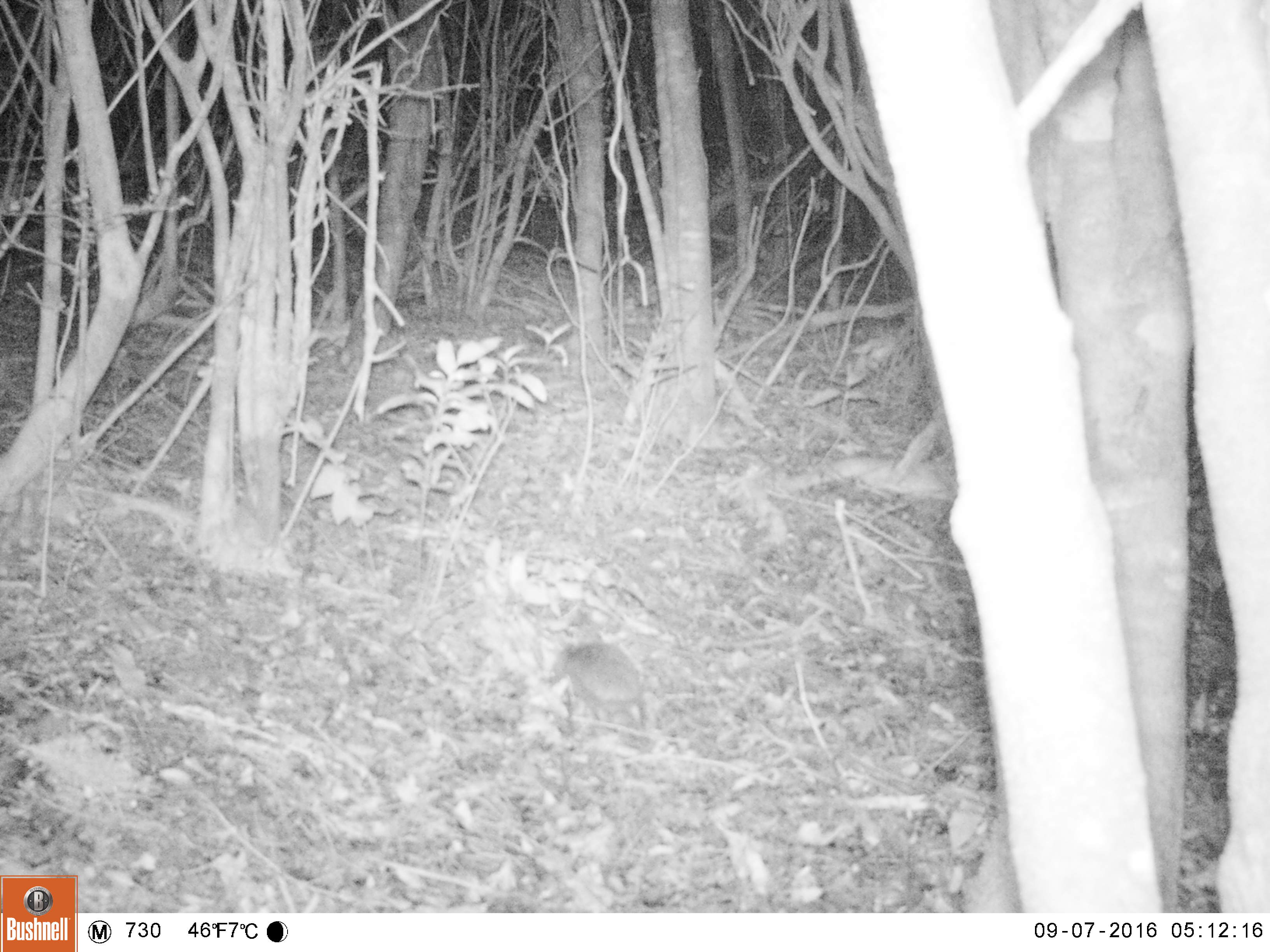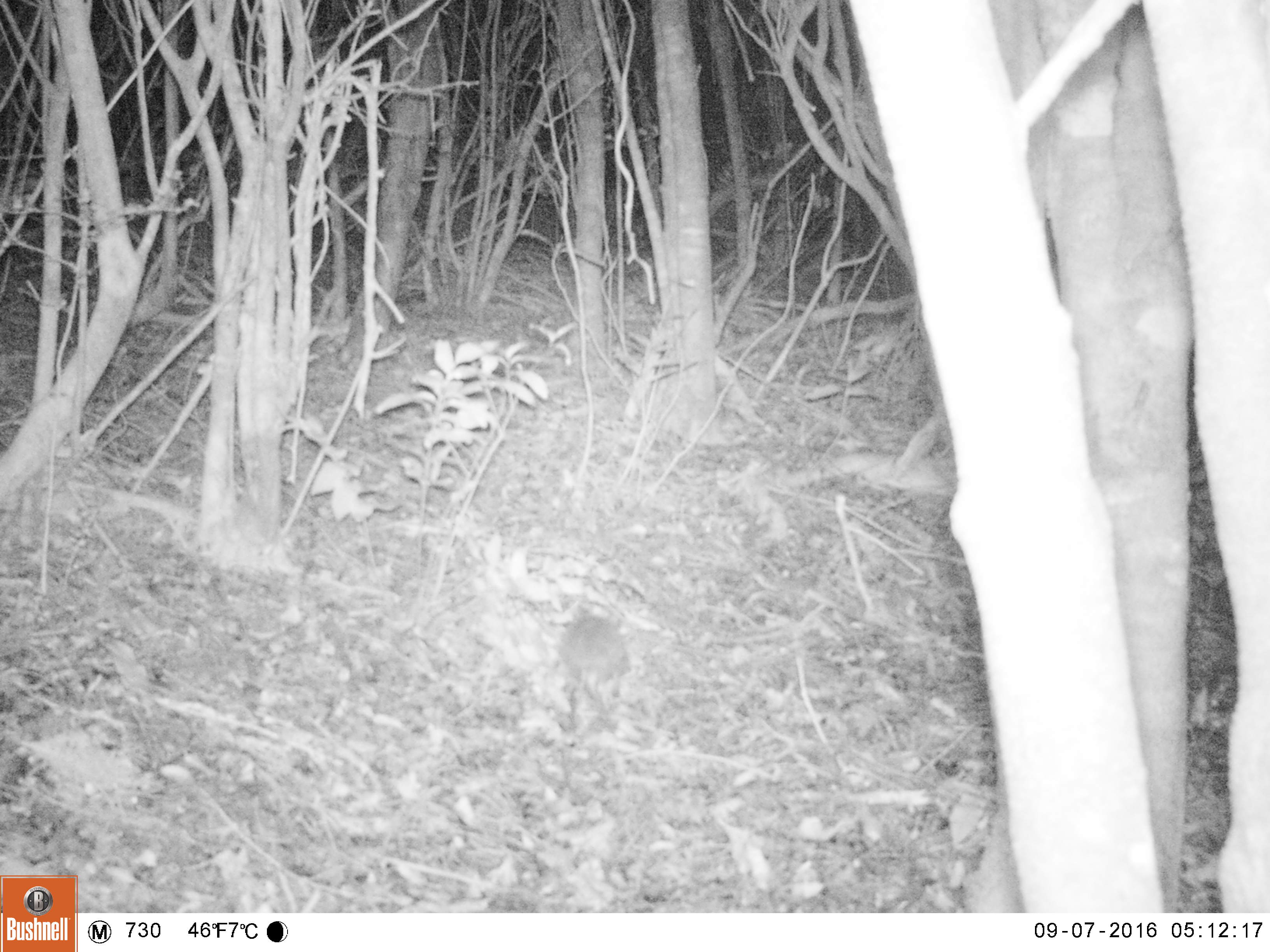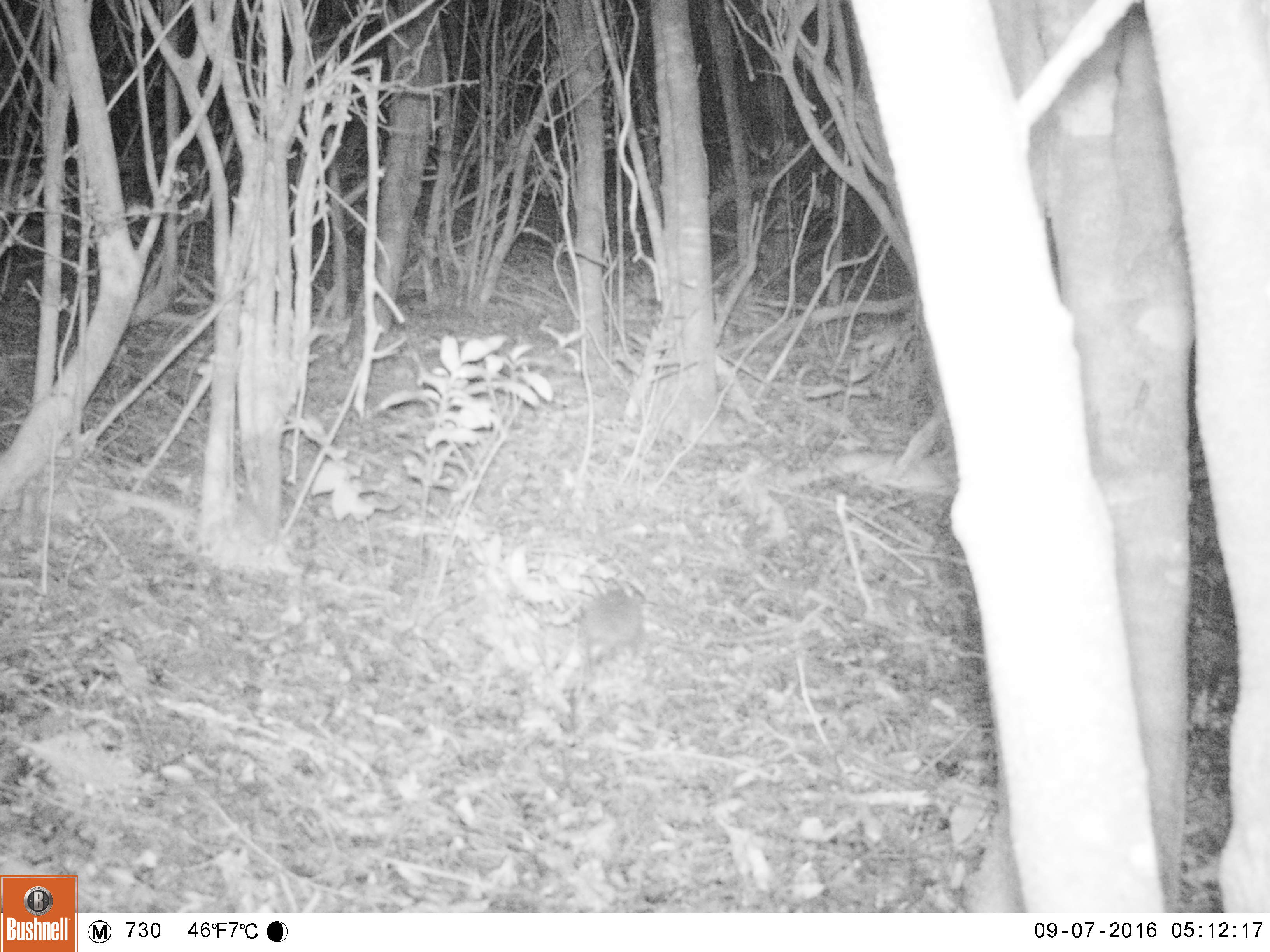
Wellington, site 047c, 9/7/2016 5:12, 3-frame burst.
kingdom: Animalia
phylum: Chordata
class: Mammalia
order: Eulipotyphla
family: Erinaceidae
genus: Erinaceus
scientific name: Erinaceus europaeus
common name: hedgehog